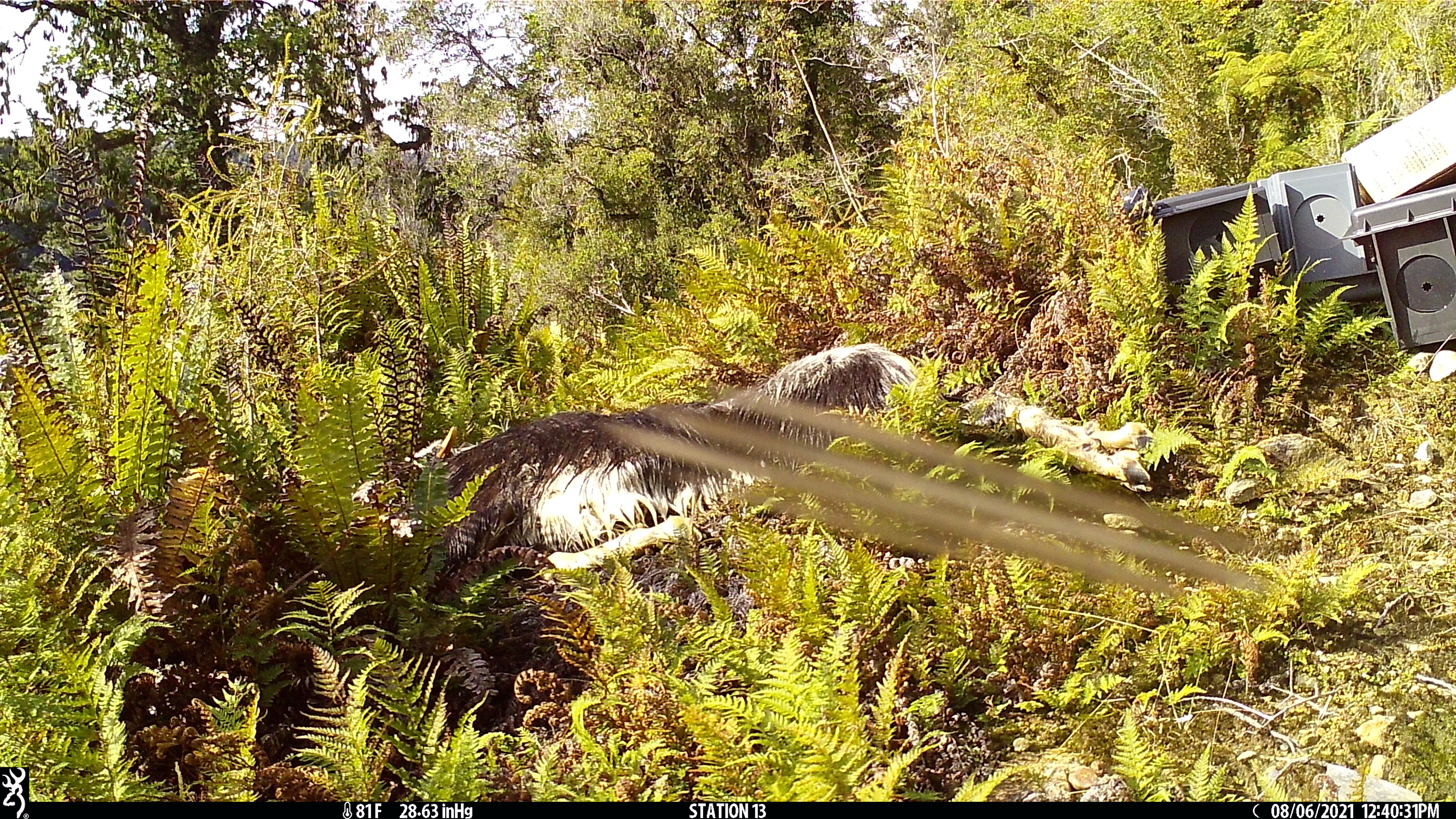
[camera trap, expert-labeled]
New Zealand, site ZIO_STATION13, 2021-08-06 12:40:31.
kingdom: Animalia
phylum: Chordata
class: Aves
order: Passeriformes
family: Rhipiduridae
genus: Rhipidura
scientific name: Rhipidura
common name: fantails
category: fantail